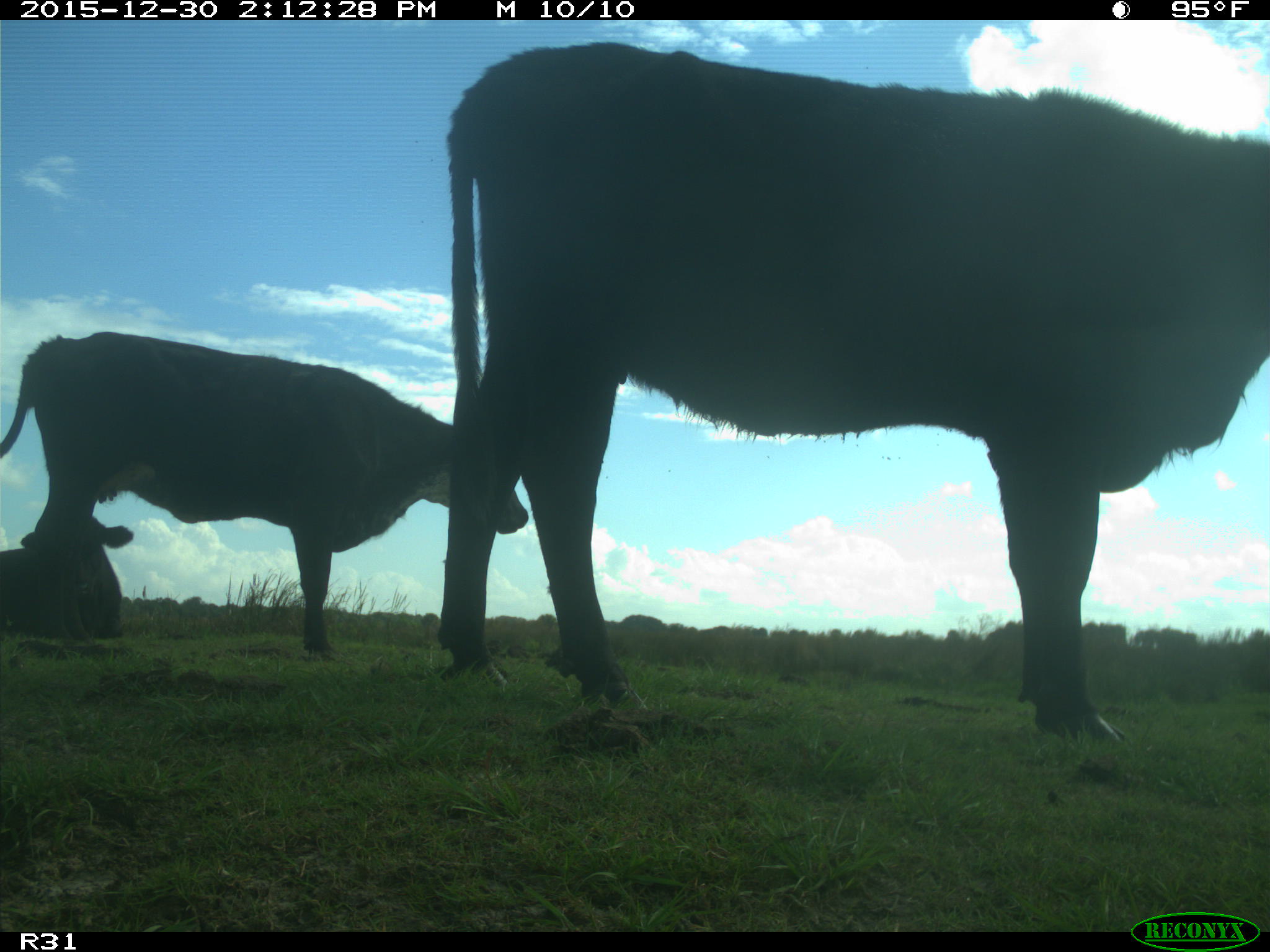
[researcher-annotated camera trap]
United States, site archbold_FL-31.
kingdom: Animalia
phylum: Chordata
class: Mammalia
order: Artiodactyla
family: Bovidae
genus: Bos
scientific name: Bos taurus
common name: domestic cow